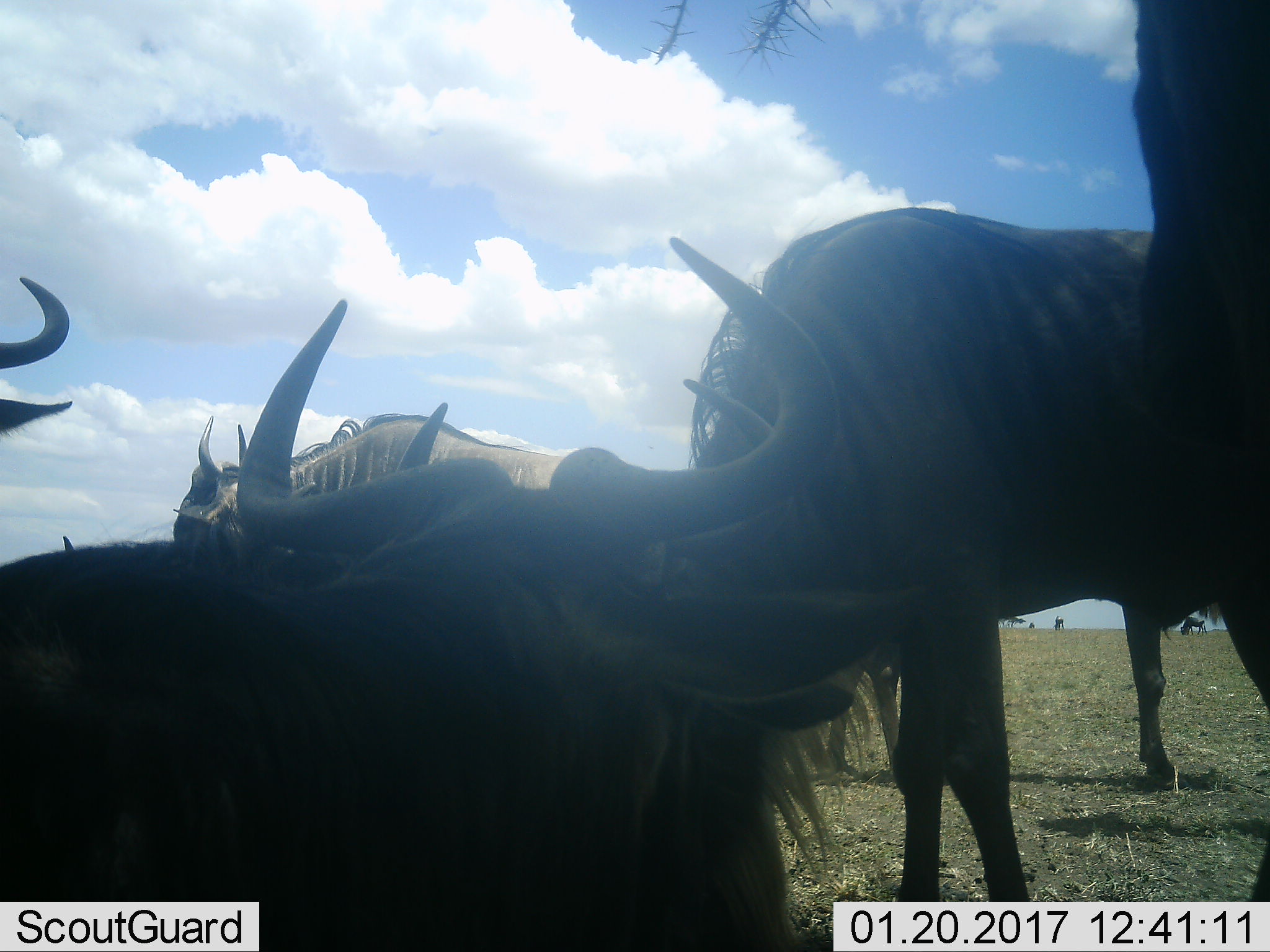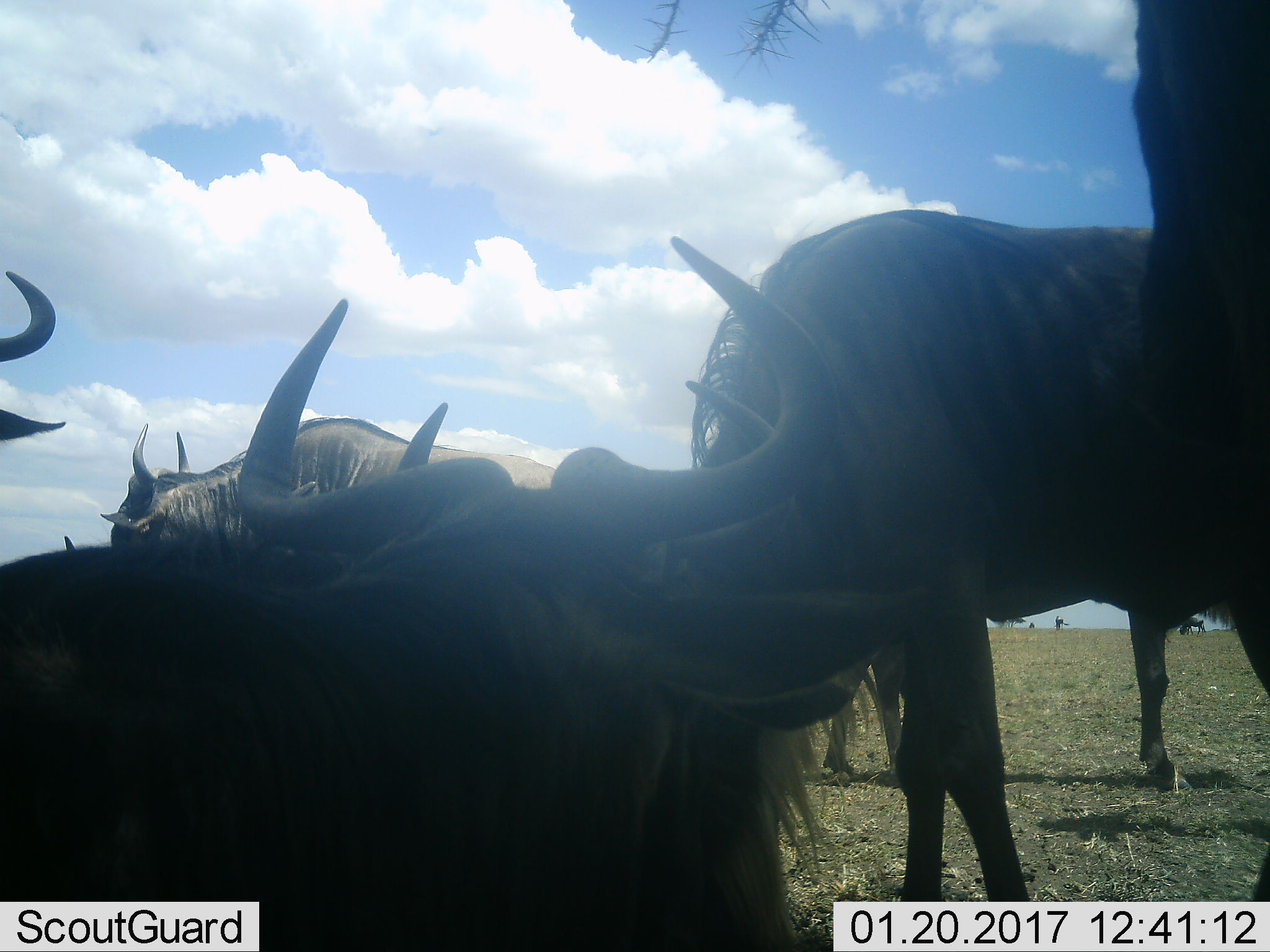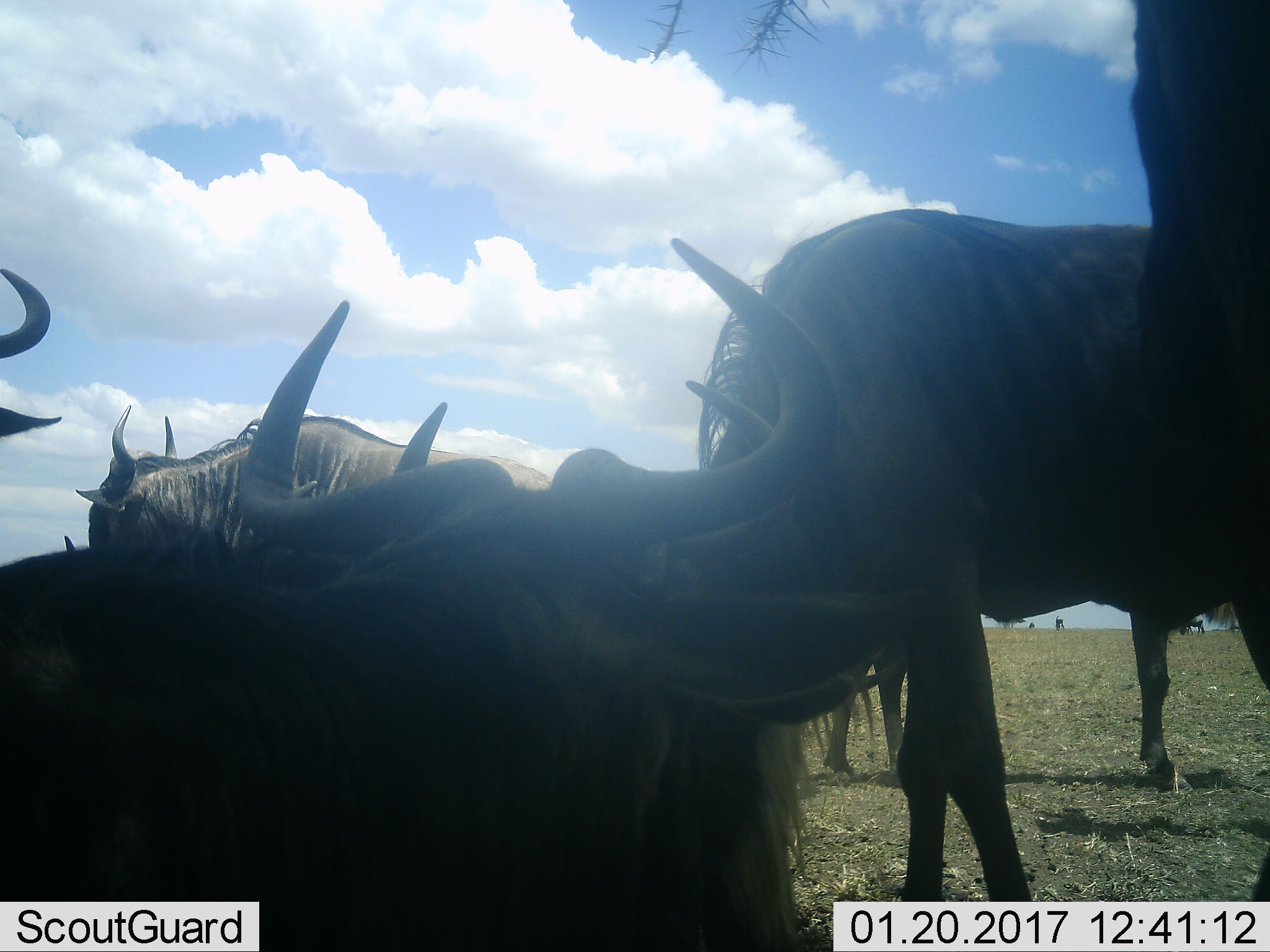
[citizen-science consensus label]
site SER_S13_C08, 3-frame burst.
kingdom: Animalia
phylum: Chordata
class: Mammalia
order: Artiodactyla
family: Bovidae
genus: Connochaetes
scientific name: Connochaetes taurinus taurinus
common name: blue wildebeest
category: wildebeestblue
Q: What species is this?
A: Wildebeestblue (blue wildebeest) (Connochaetes taurinus taurinus).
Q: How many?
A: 5.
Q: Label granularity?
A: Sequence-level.